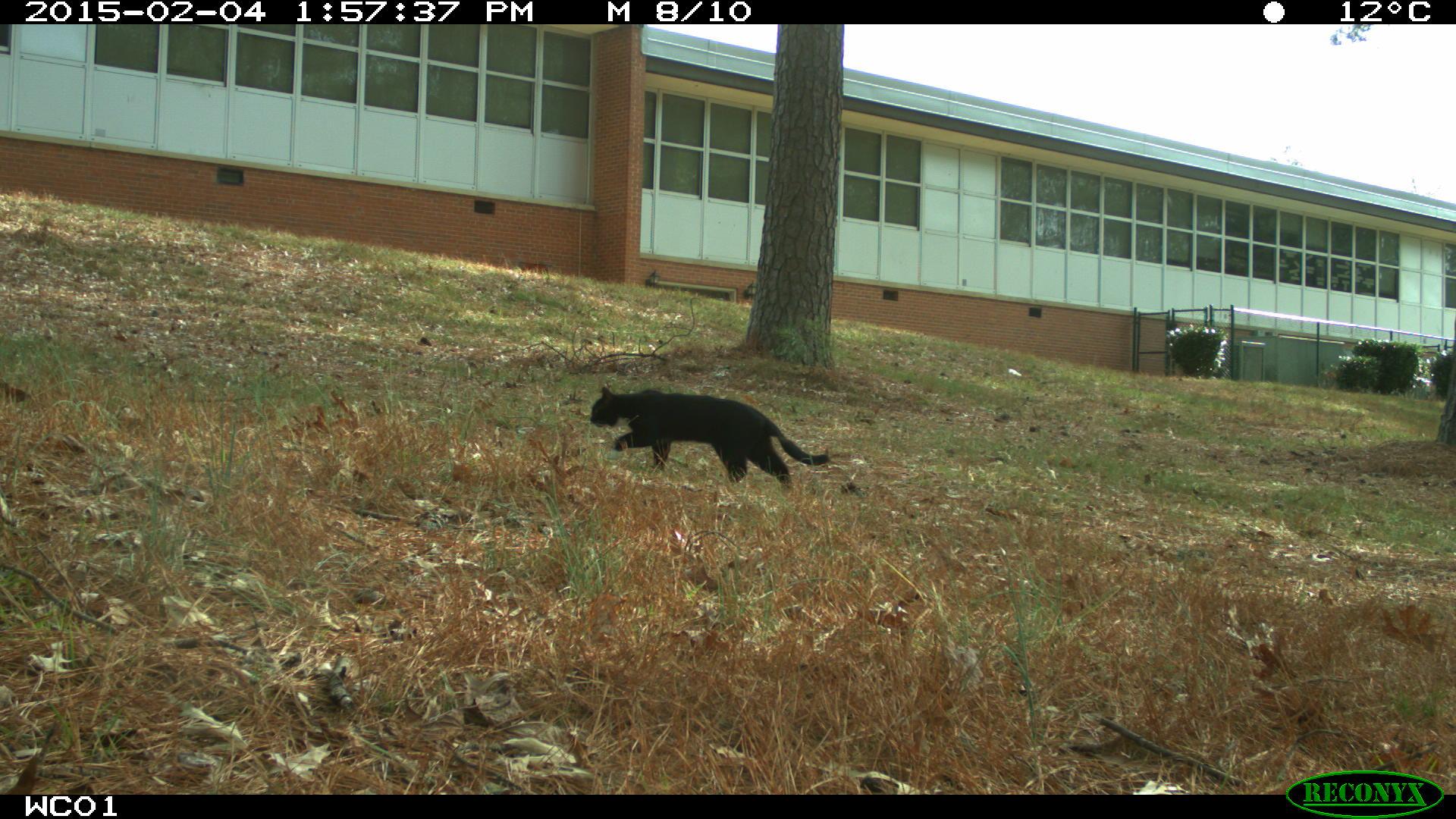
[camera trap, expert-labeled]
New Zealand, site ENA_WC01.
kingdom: Animalia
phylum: Chordata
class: Mammalia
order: Carnivora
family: Felidae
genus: Felis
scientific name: Felis catus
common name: domestic cat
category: cat